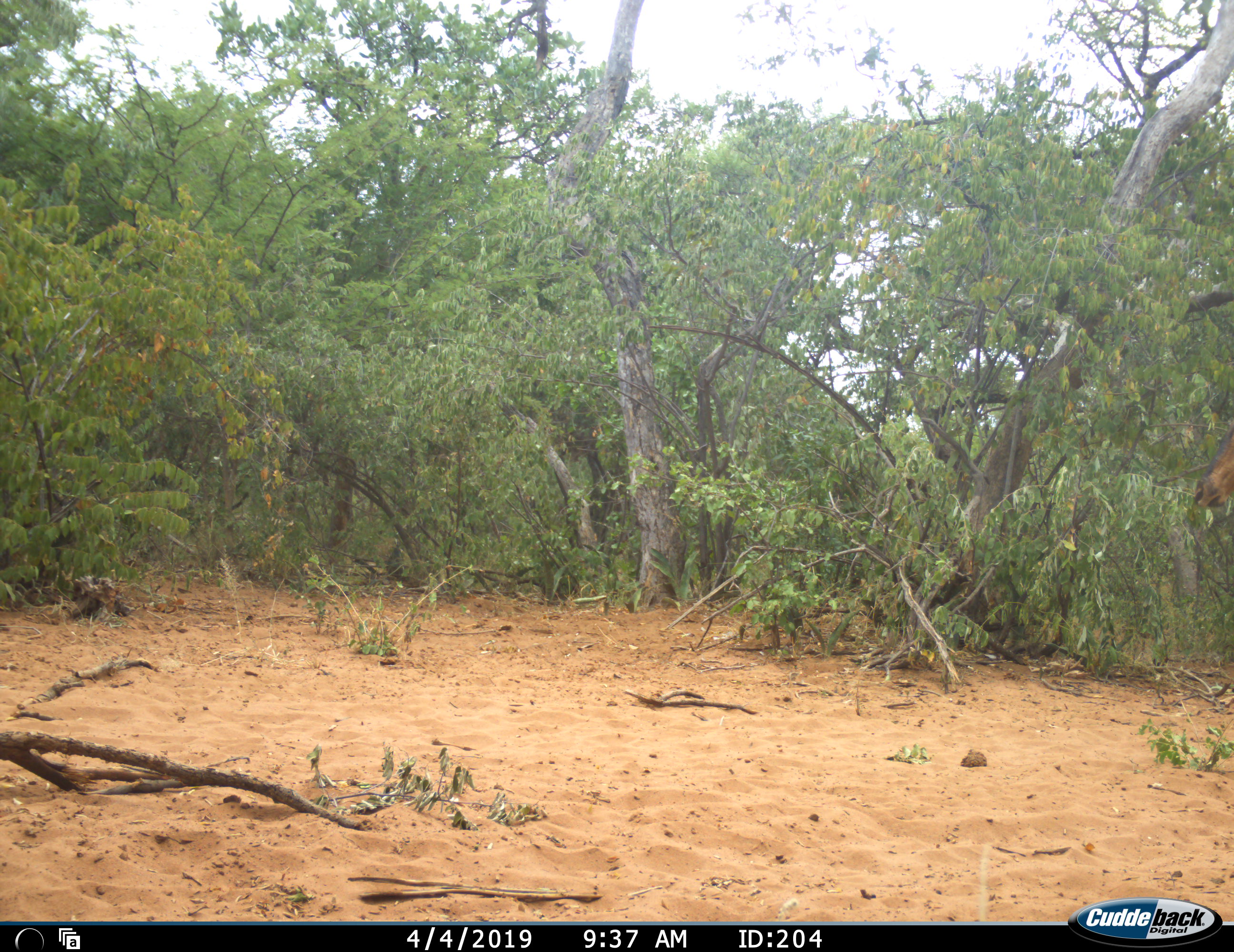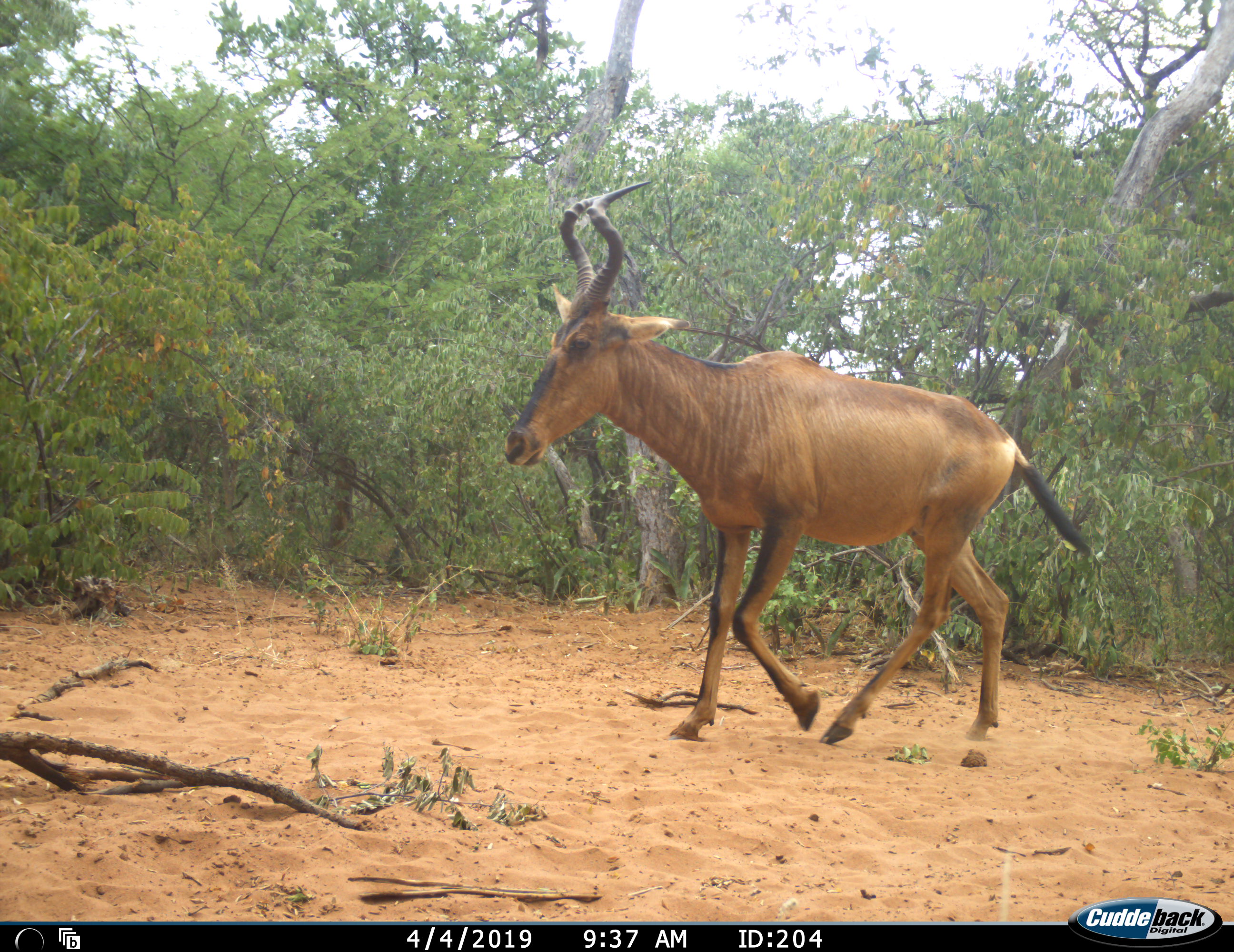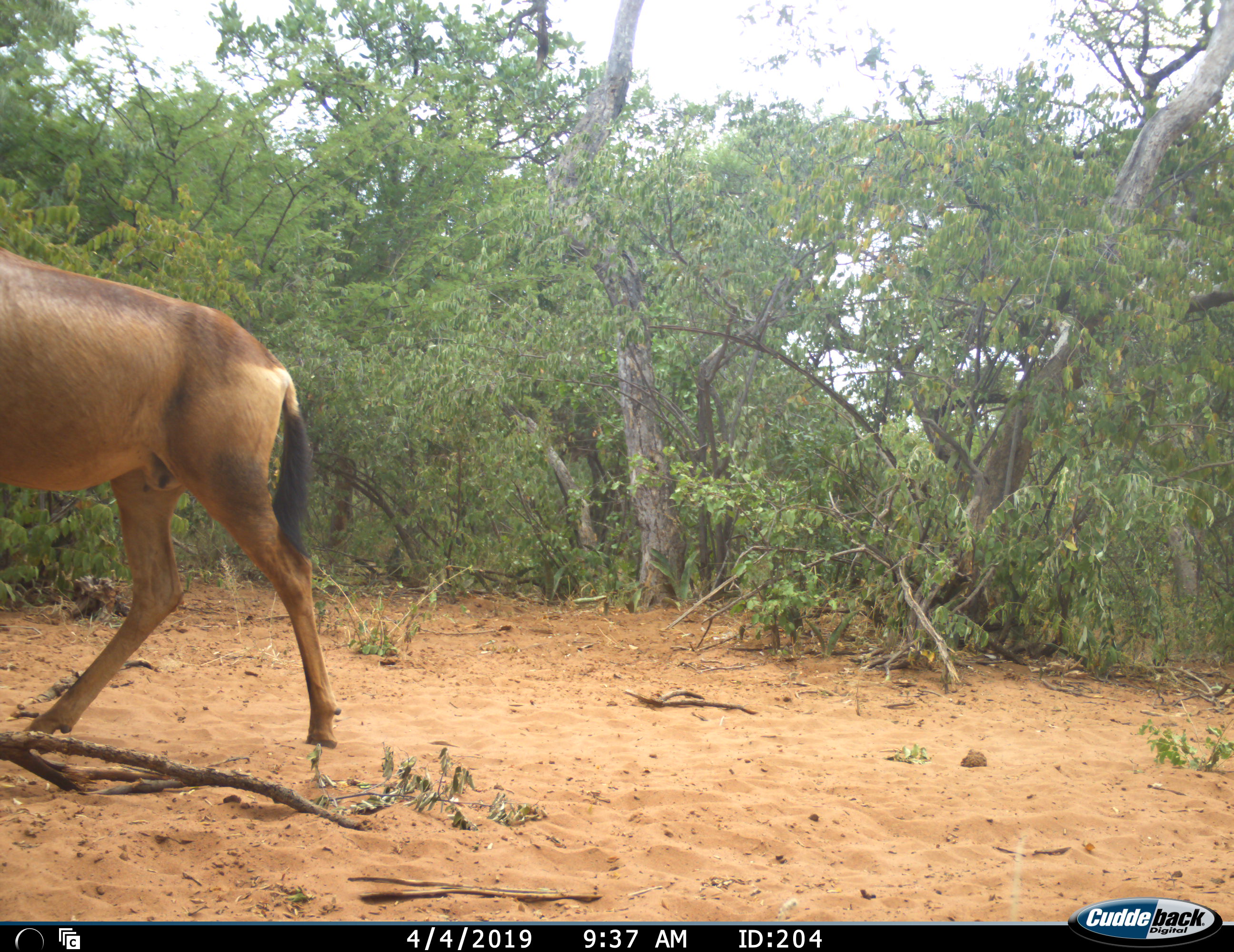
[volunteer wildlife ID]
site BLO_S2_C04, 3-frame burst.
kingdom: Animalia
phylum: Chordata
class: Mammalia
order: Artiodactyla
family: Bovidae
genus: Alcelaphus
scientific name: Alcelaphus buselaphus caama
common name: red hartebeest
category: hartebeestred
Hartebeestred (red hartebeest) (Alcelaphus buselaphus caama), count 1. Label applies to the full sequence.